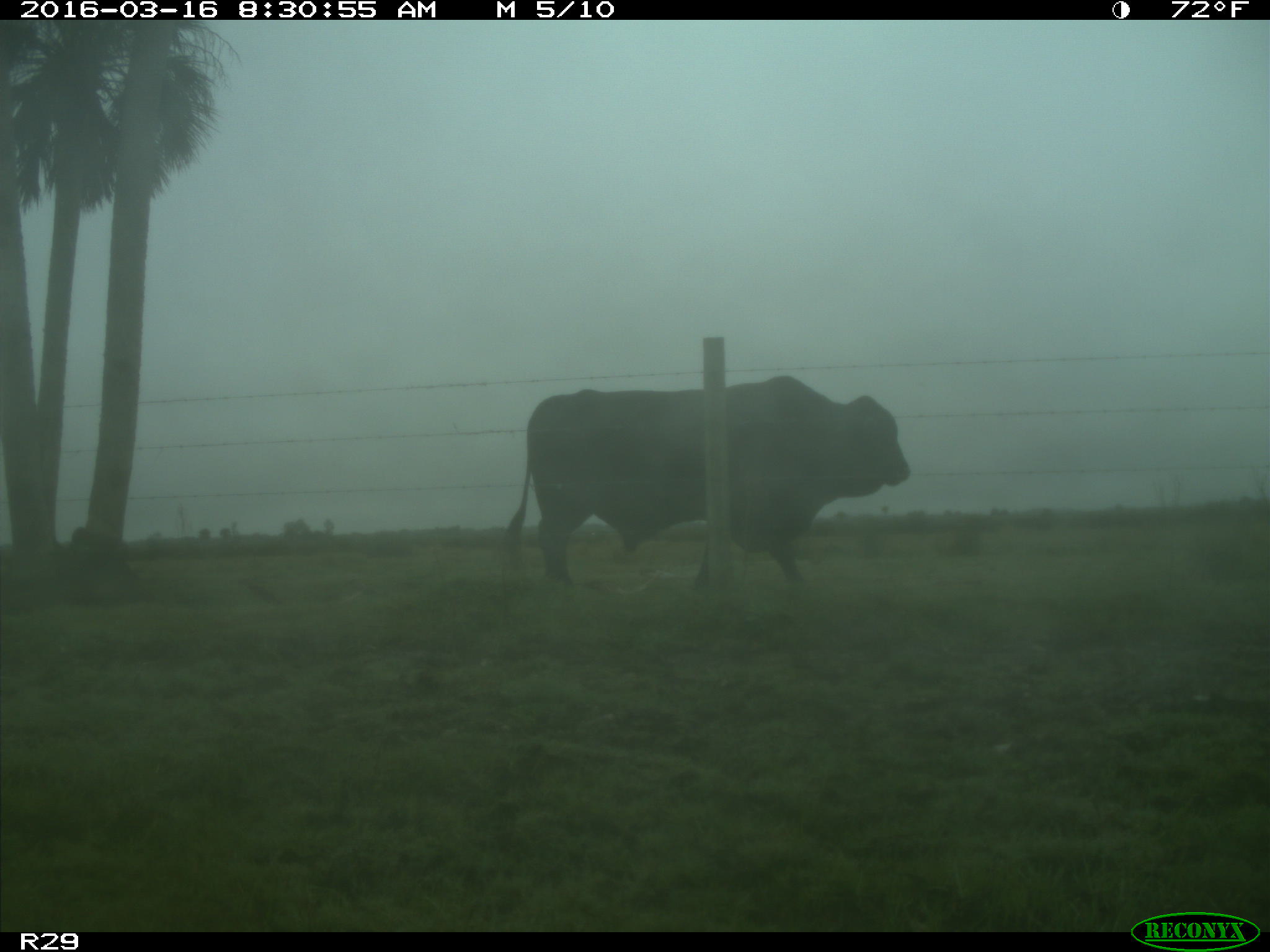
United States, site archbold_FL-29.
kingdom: Animalia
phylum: Chordata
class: Mammalia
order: Artiodactyla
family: Bovidae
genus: Bos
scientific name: Bos taurus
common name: domestic cow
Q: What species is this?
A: Bos taurus (domestic cow).